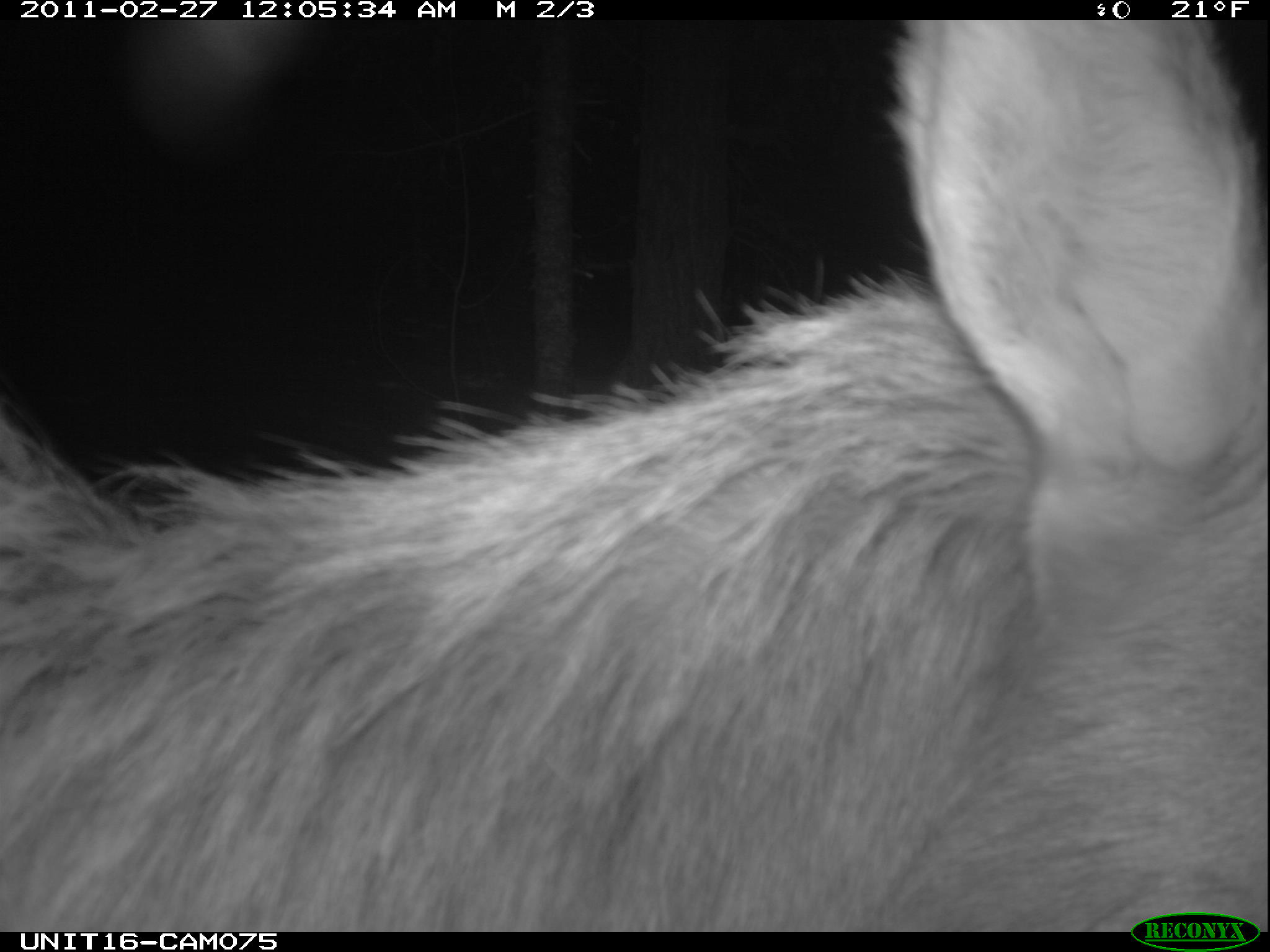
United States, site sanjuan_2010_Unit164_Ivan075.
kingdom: Animalia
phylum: Chordata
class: Mammalia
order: Artiodactyla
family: Cervidae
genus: Cervus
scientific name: Cervus elaphus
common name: red deer